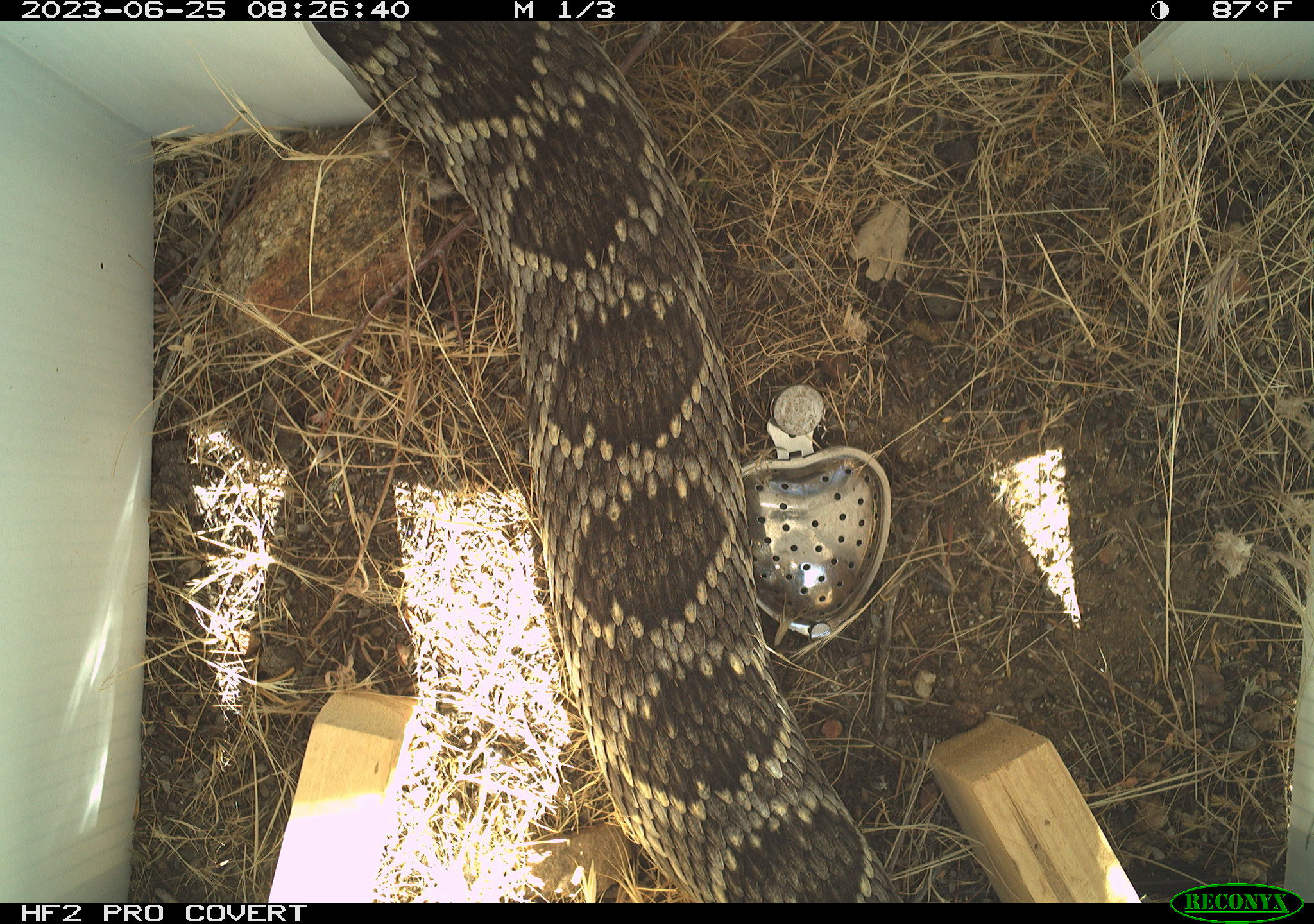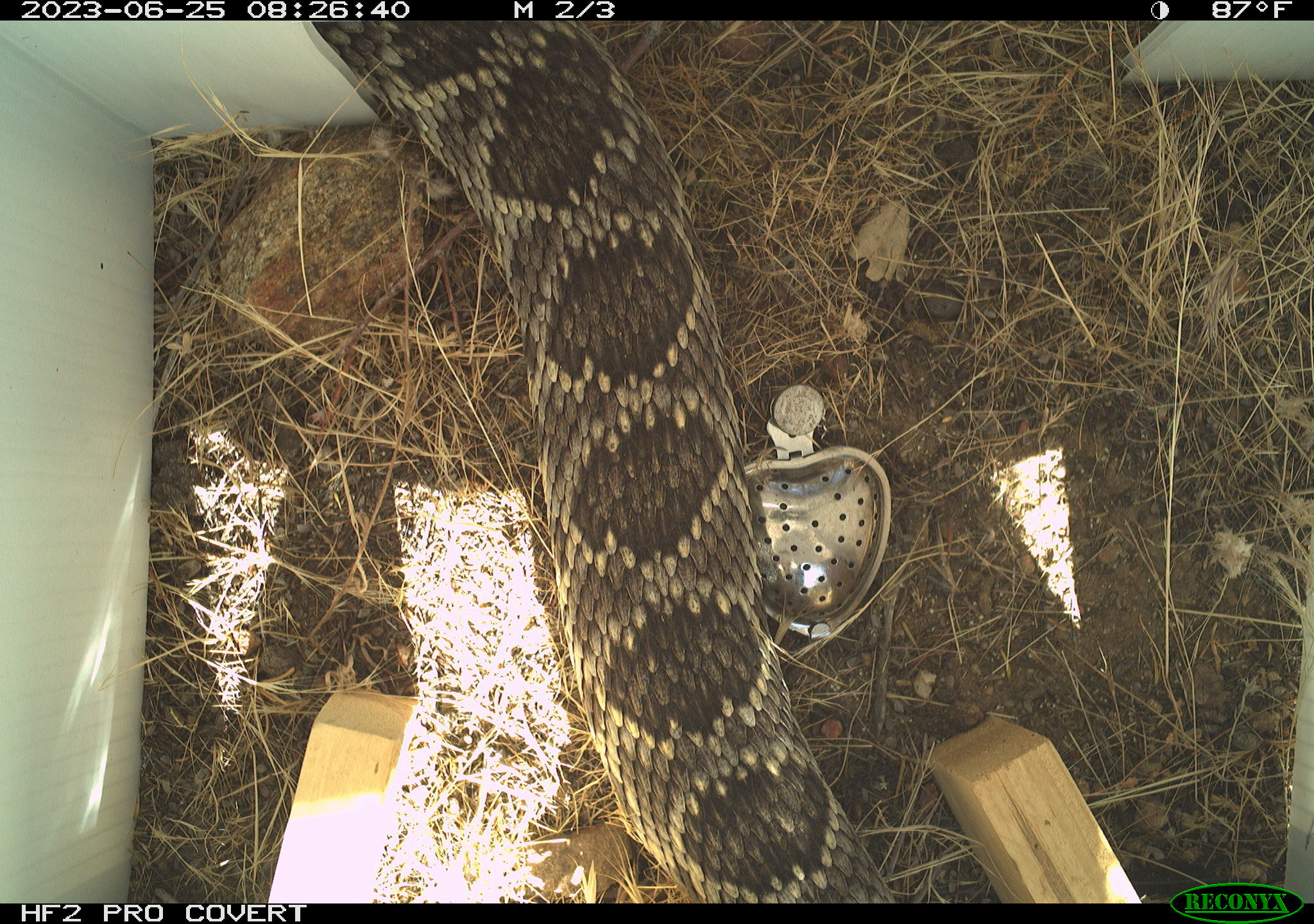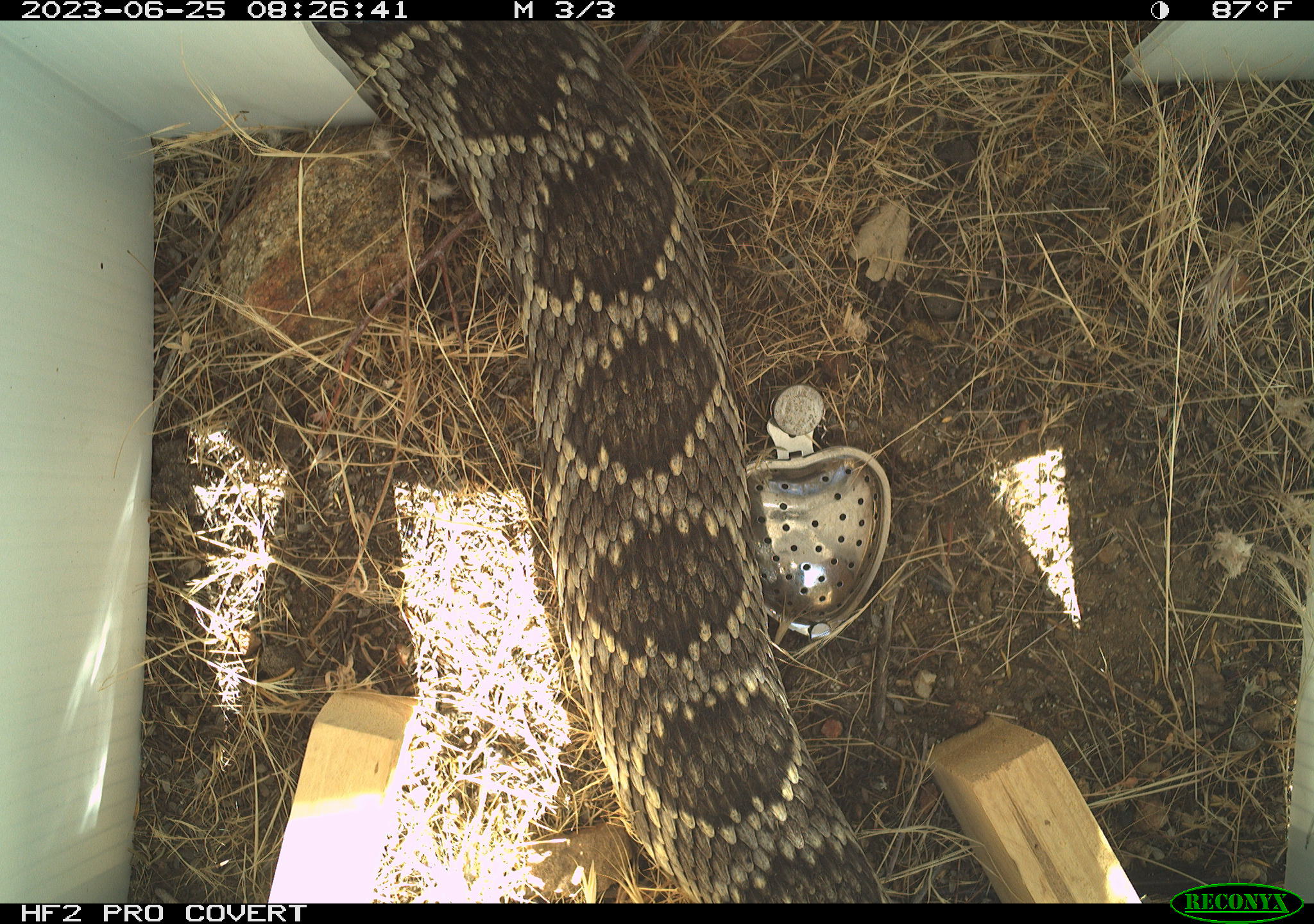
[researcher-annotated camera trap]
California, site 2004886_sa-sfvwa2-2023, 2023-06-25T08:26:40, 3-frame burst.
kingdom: Animalia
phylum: Chordata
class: Reptilia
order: Squamata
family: Viperidae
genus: Crotalus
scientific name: Crotalus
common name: rattlers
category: crotalus species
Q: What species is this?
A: Crotalus species (rattlers) (Crotalus).